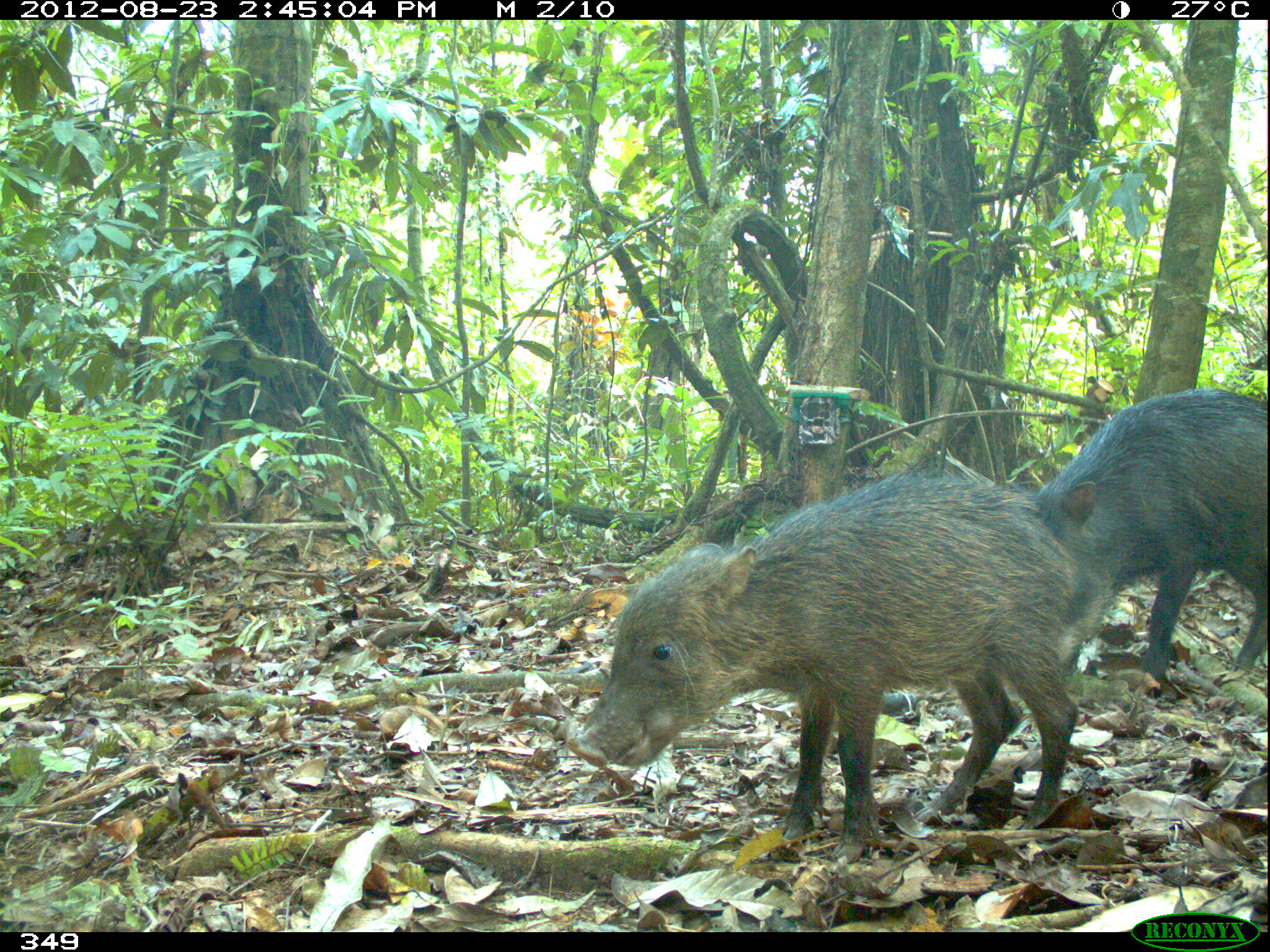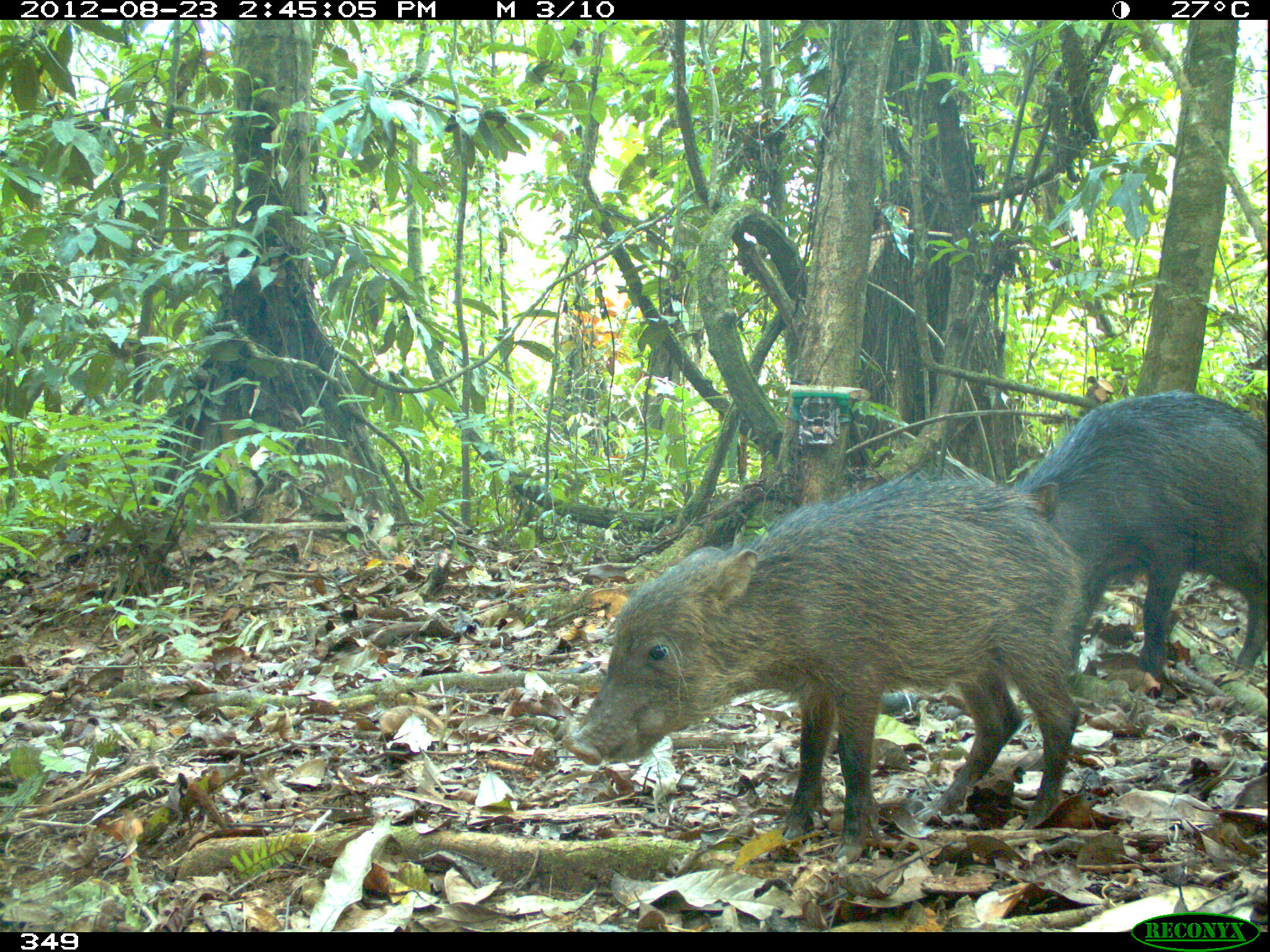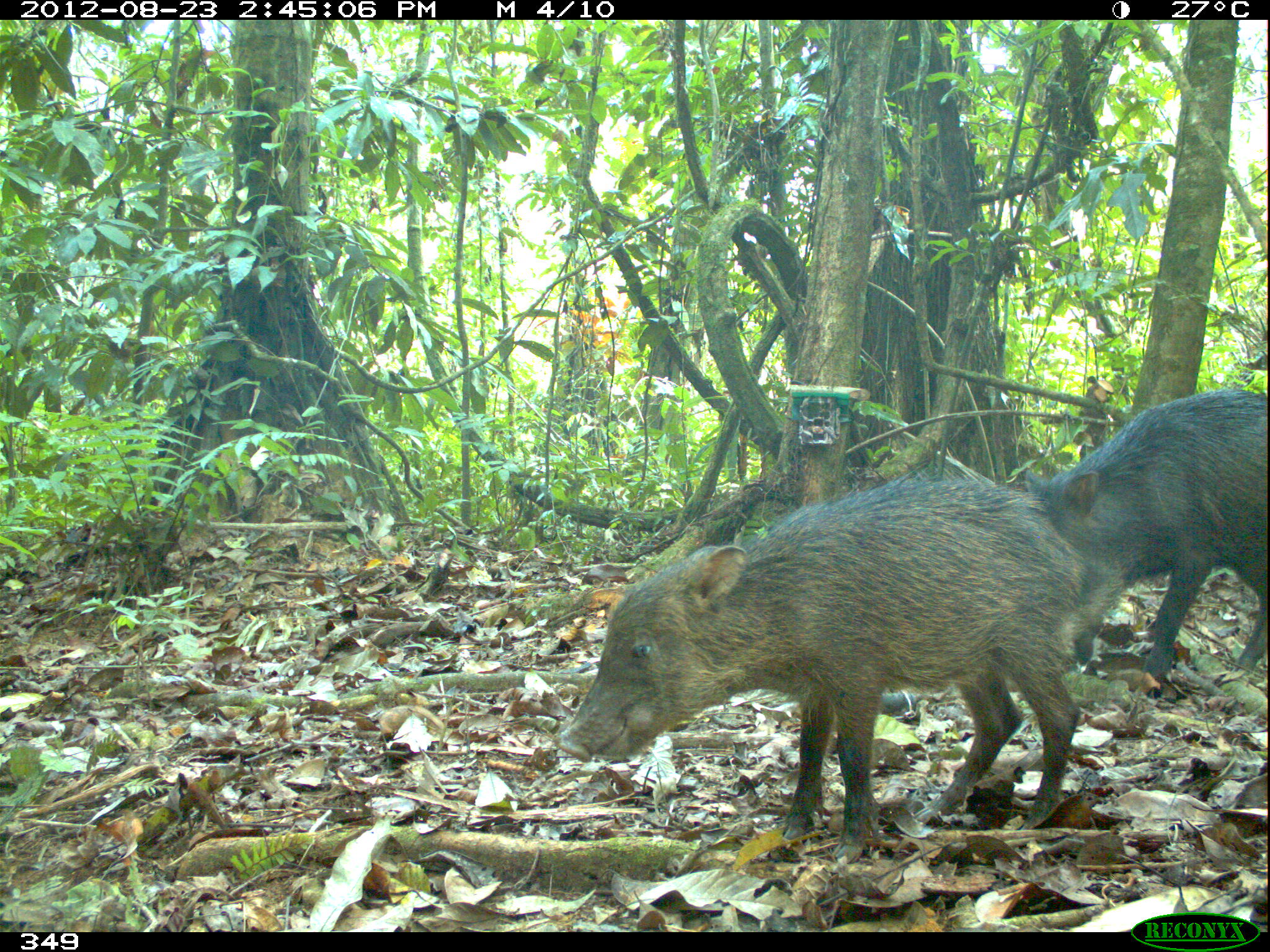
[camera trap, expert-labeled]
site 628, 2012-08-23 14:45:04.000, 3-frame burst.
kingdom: Animalia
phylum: Chordata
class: Mammalia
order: Artiodactyla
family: Tayassuidae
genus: Tayassu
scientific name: Tayassu pecari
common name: white-lipped peccary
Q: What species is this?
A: Tayassu pecari (white-lipped peccary).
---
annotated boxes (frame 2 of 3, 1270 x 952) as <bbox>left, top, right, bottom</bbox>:
tayassu pecari: <bbox>564, 469, 1090, 865</bbox>; <bbox>1002, 390, 1270, 686</bbox>